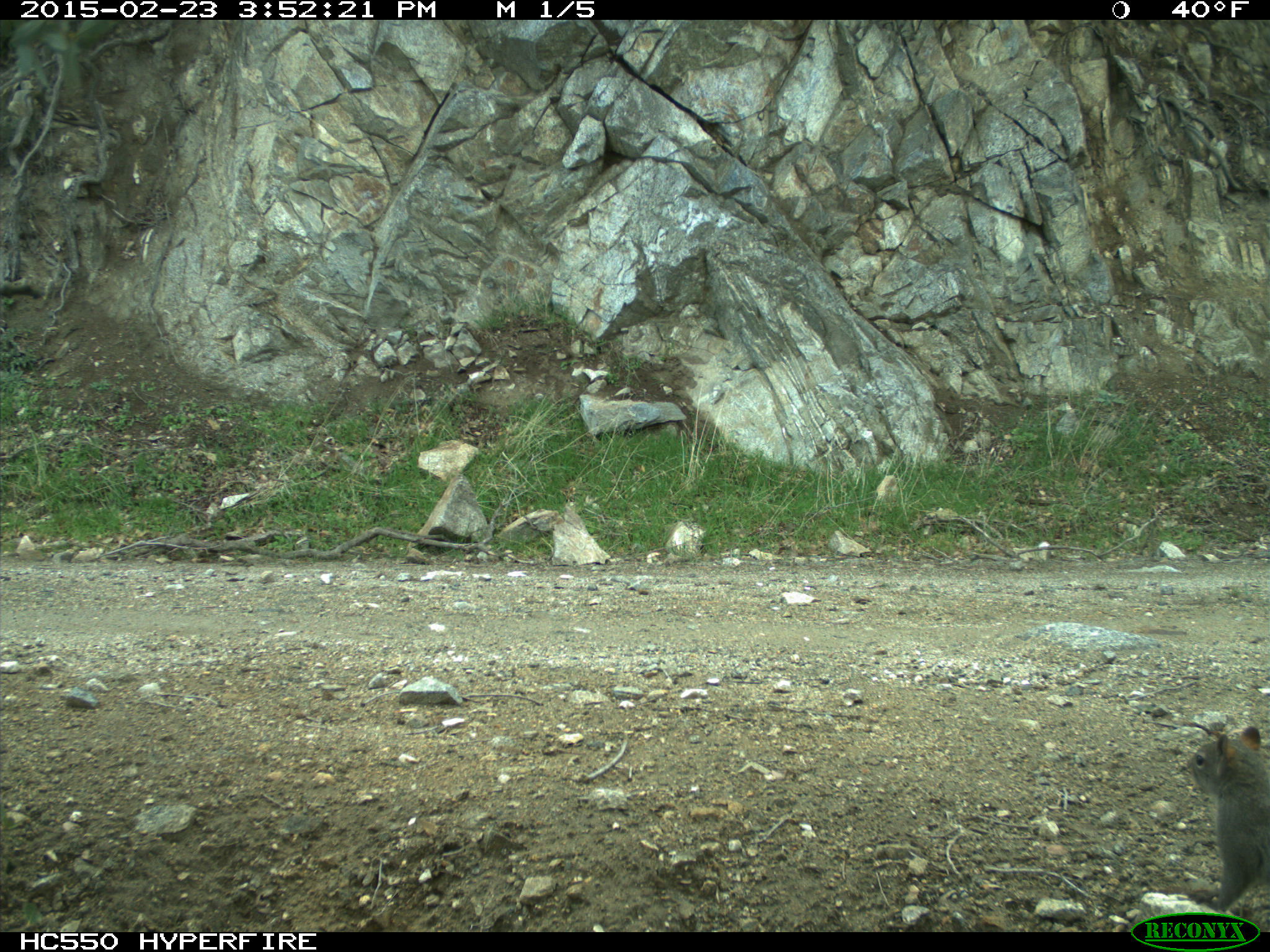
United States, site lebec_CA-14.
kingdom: Animalia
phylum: Chordata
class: Mammalia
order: Rodentia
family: Sciuridae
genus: Sciurus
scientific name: Sciurus carolinensis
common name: eastern gray squirrel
Sciurus carolinensis (eastern gray squirrel).